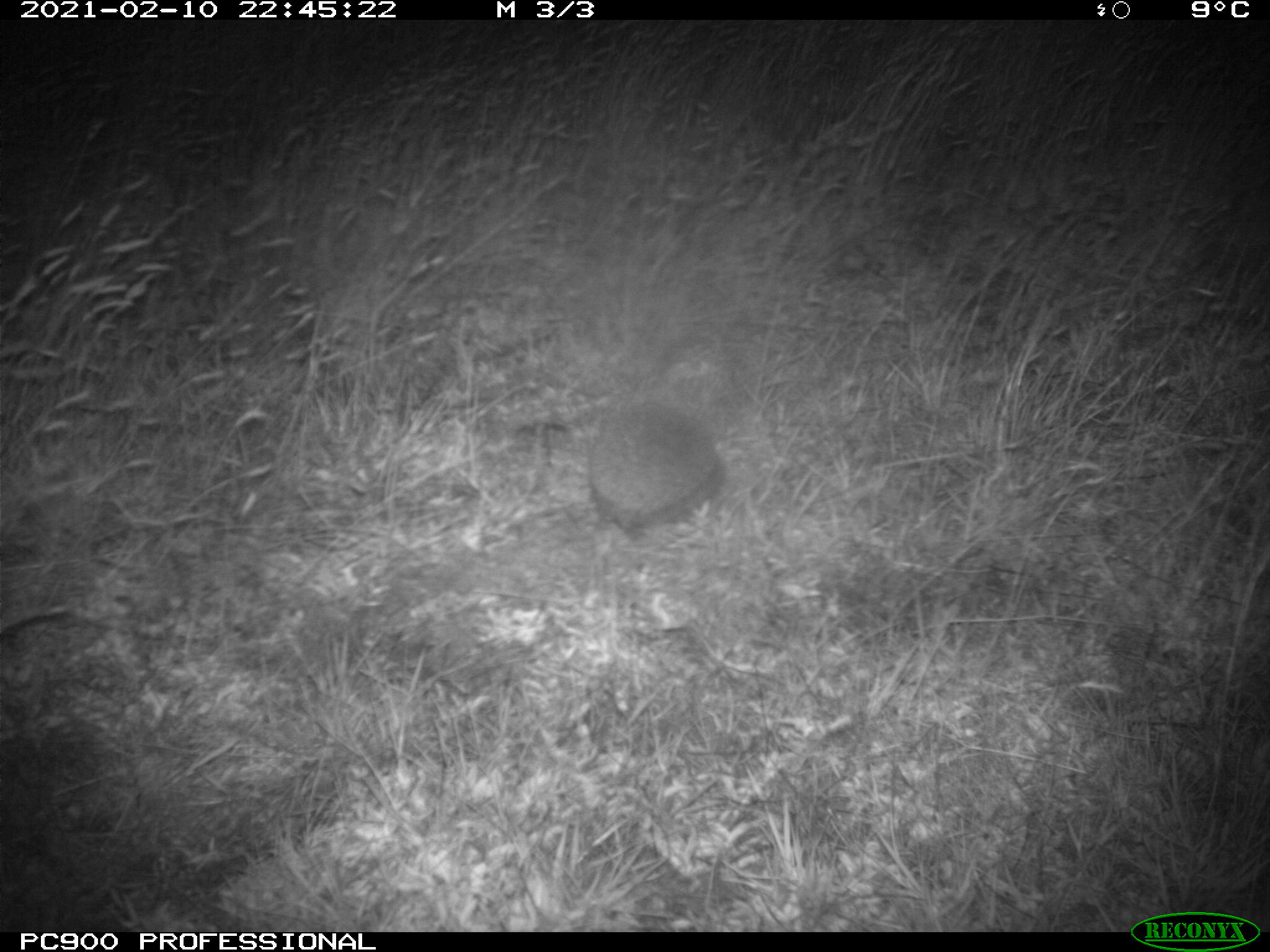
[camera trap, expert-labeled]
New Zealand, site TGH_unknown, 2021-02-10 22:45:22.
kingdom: Animalia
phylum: Chordata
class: Mammalia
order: Eulipotyphla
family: Erinaceidae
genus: Erinaceus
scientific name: Erinaceus europaeus europaeus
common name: european hedgehog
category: hedgehog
Hedgehog (european hedgehog) (Erinaceus europaeus europaeus).